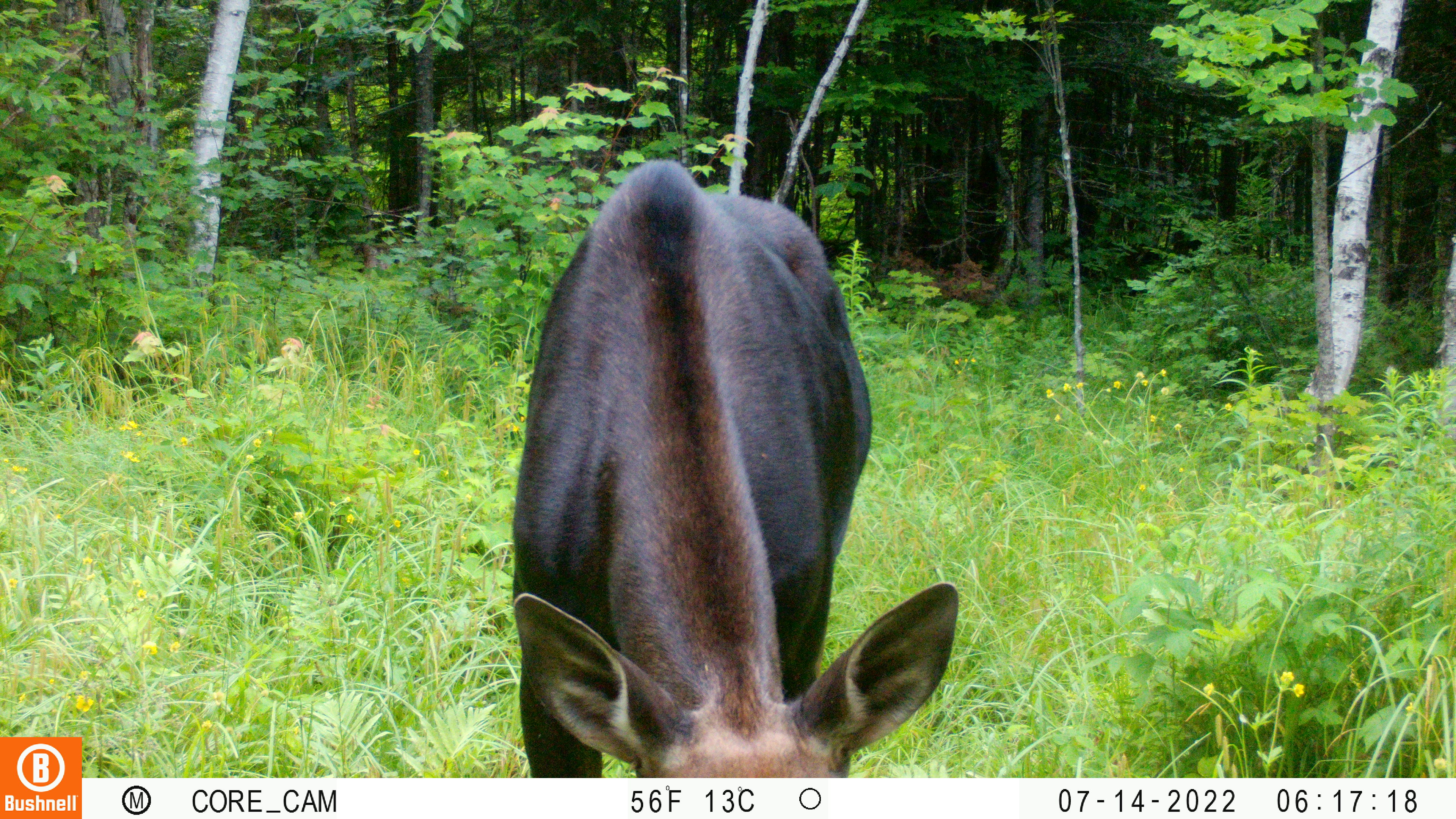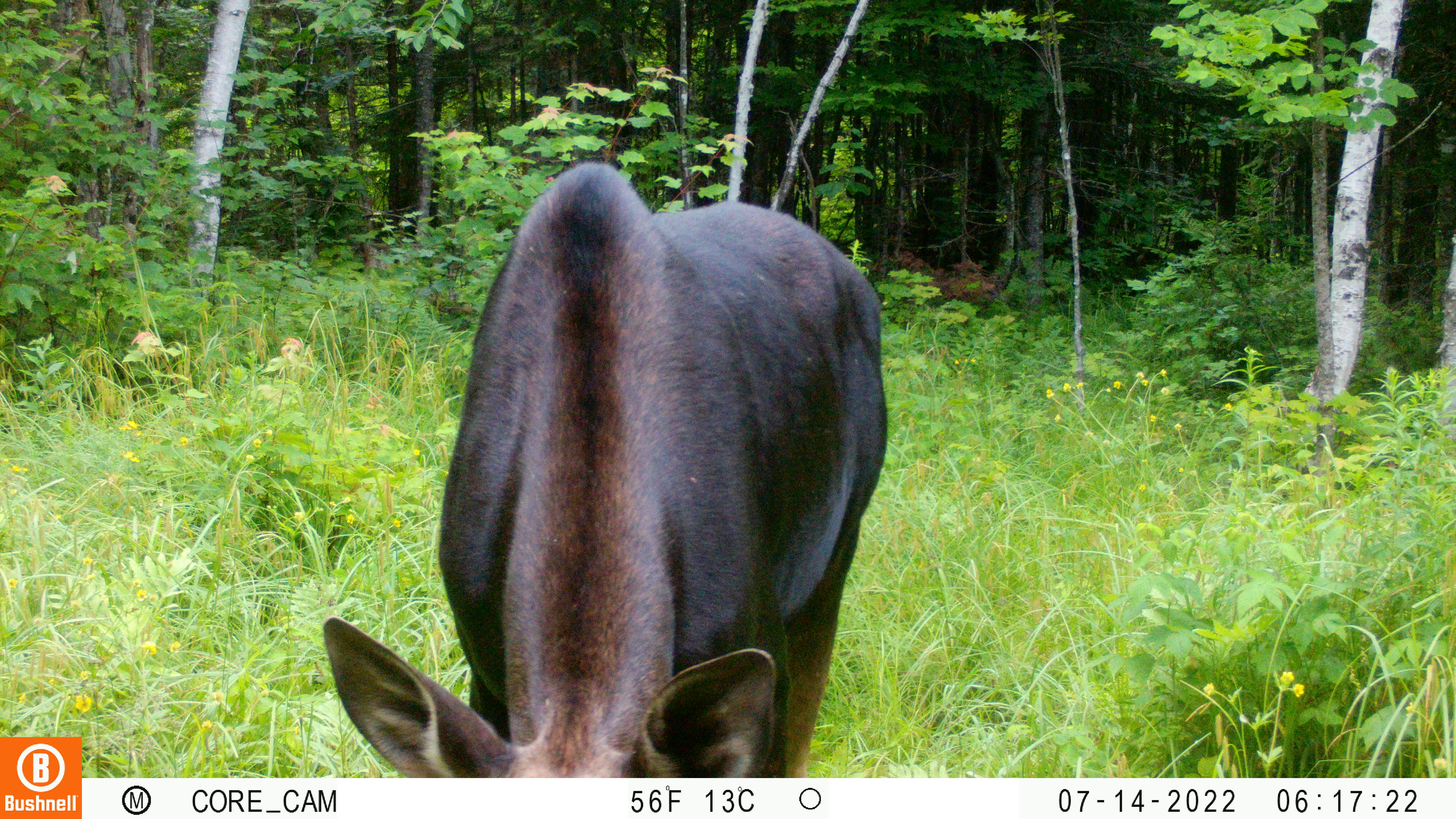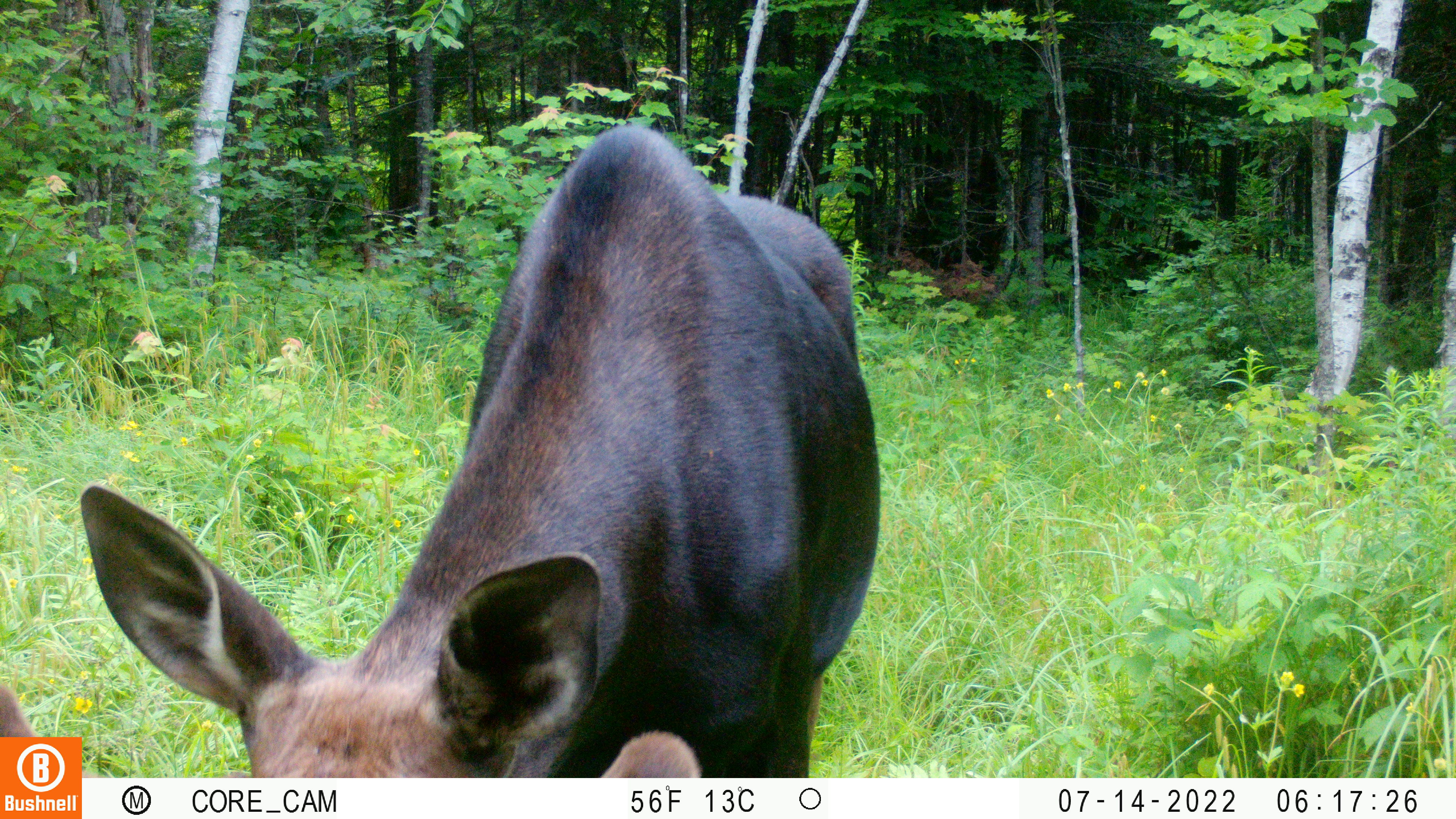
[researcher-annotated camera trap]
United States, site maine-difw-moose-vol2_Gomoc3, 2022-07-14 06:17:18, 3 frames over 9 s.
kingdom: Animalia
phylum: Chordata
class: Mammalia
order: Artiodactyla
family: Cervidae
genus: Alces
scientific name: Alces alces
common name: moose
Moose (Alces alces).